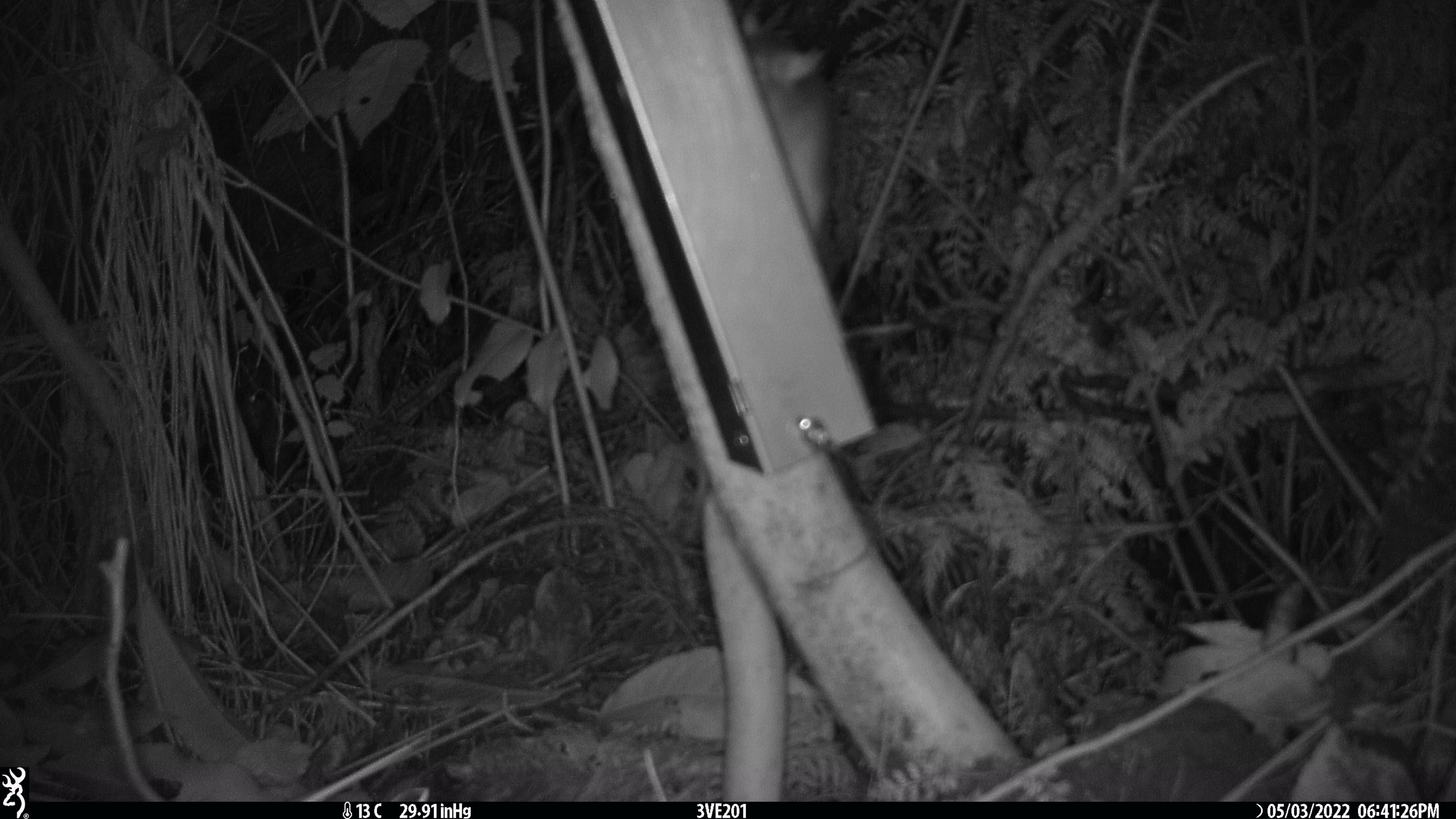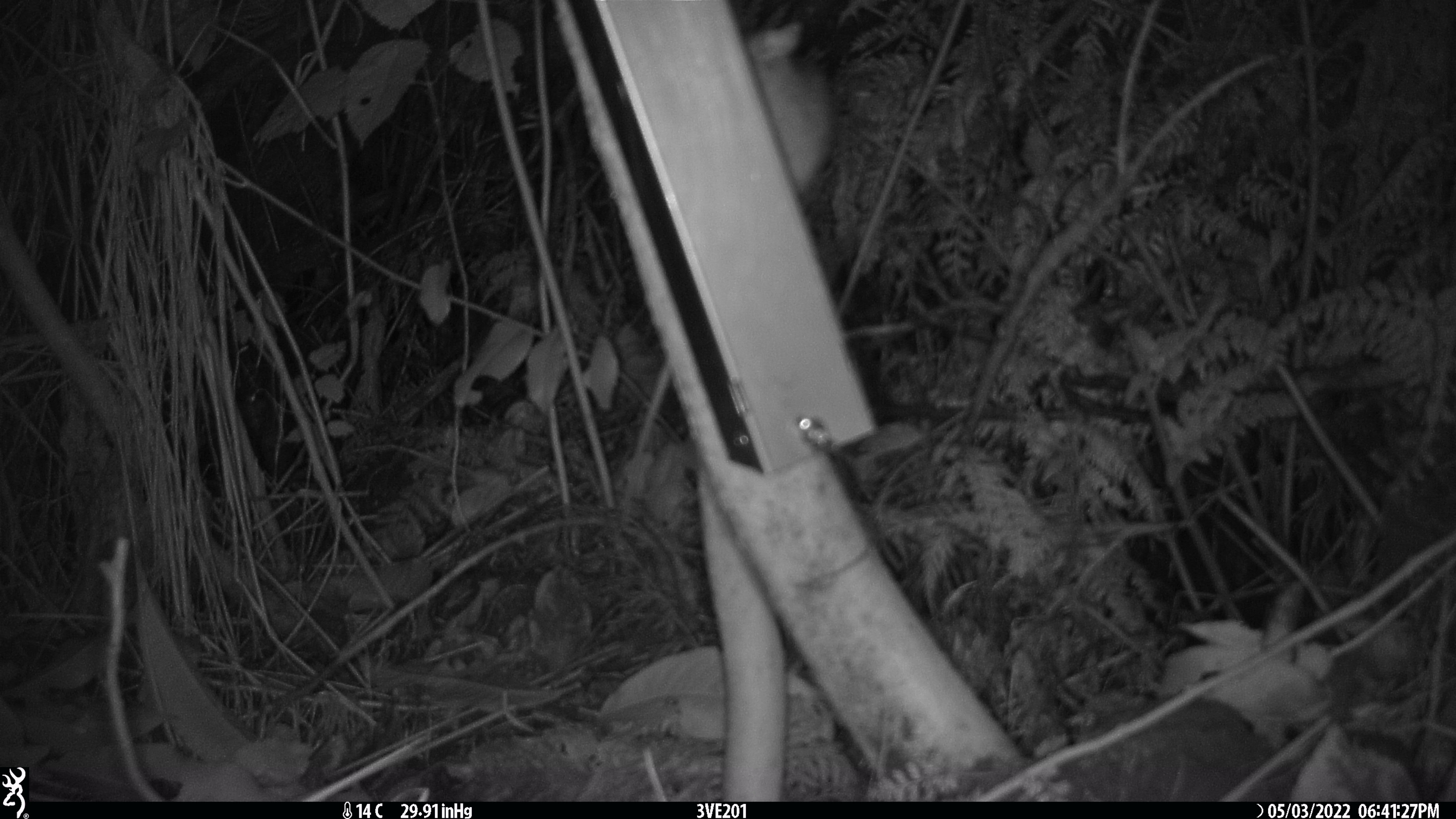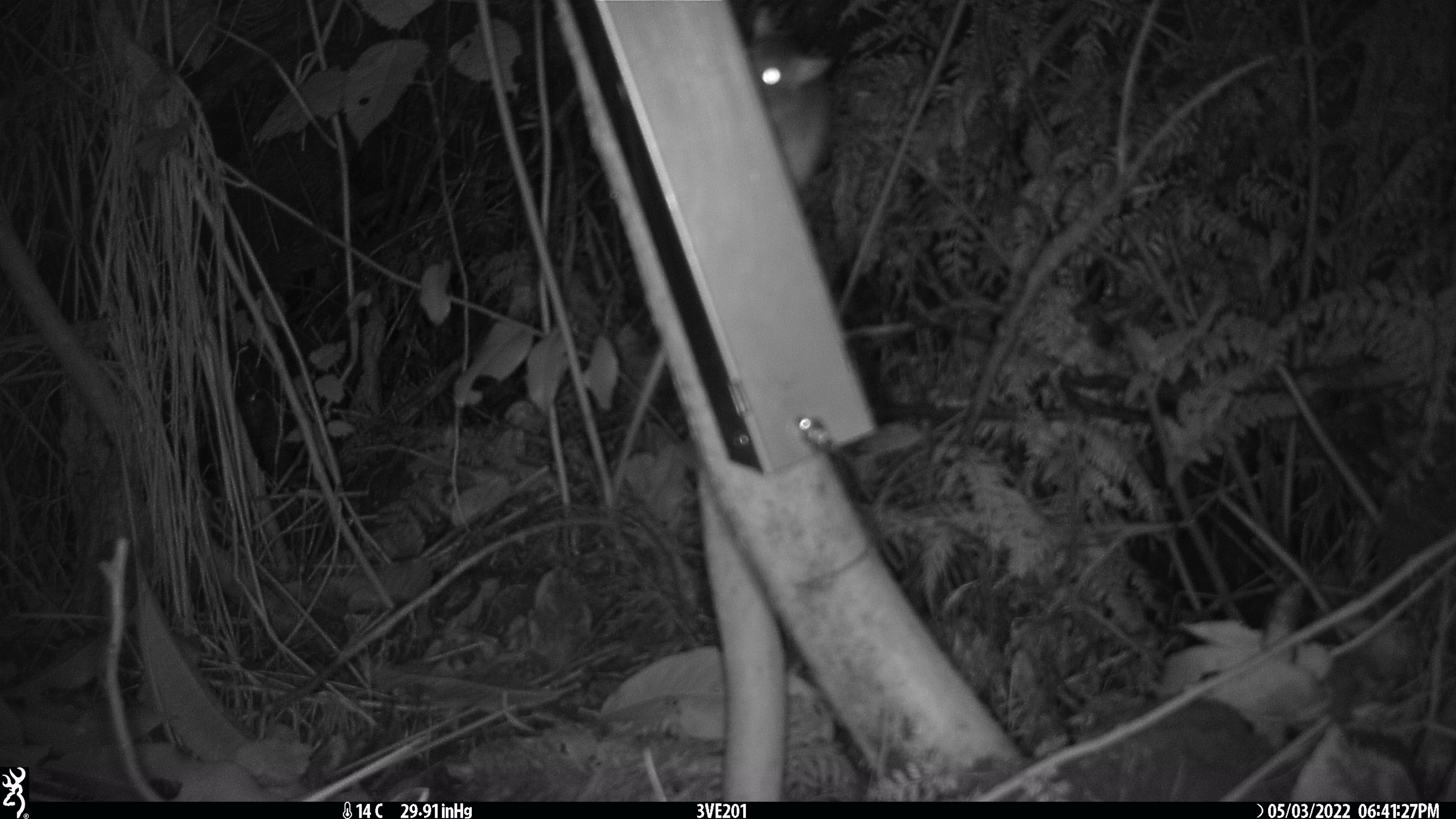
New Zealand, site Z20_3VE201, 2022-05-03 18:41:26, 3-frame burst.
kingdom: Animalia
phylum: Chordata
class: Mammalia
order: Rodentia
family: Muridae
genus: Rattus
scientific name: Rattus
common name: rat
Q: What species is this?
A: Rat (Rattus).